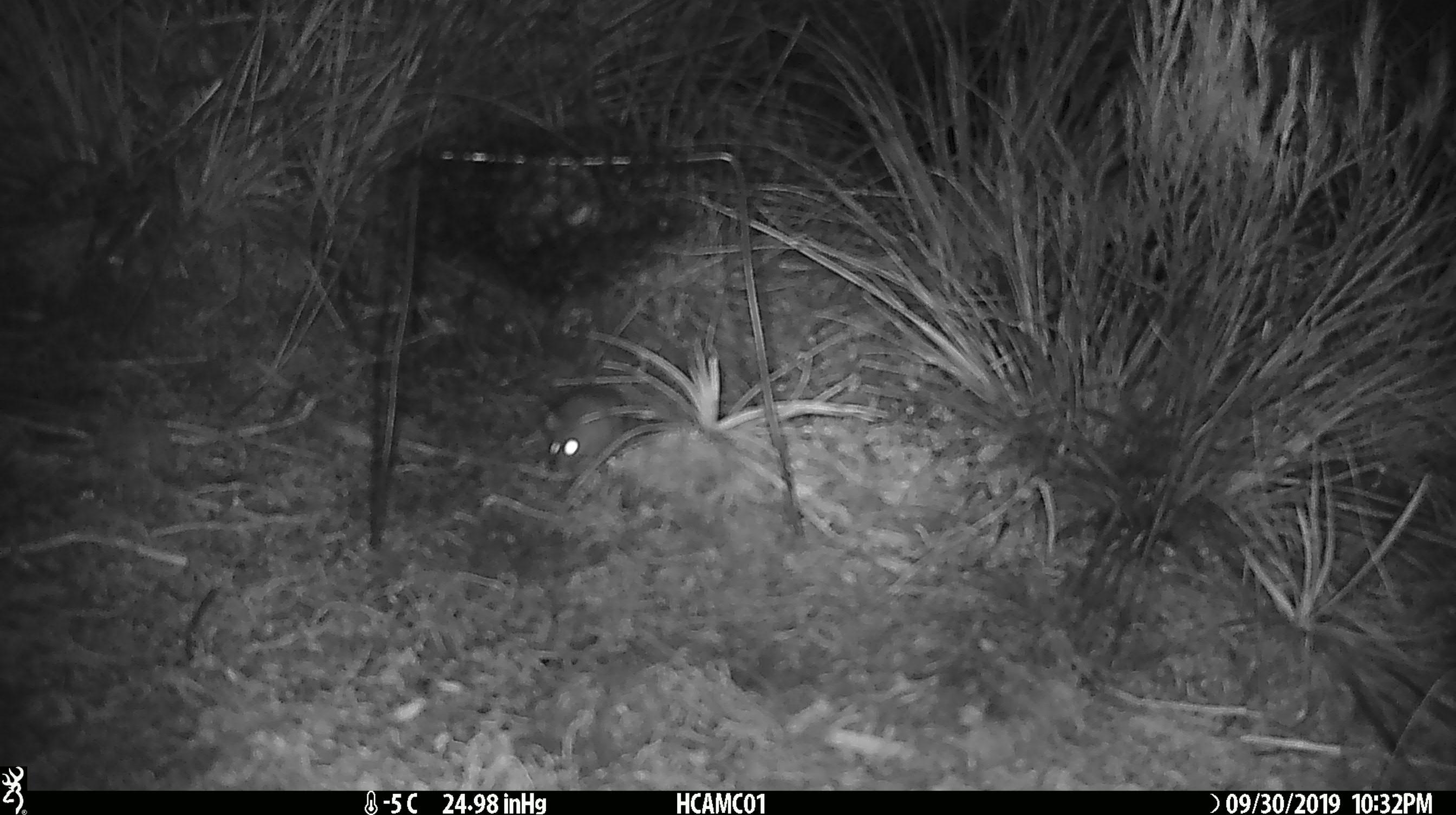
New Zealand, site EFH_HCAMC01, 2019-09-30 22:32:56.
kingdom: Animalia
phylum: Chordata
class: Mammalia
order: Rodentia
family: Muridae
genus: Mus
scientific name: Mus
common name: mouse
Mouse (Mus).